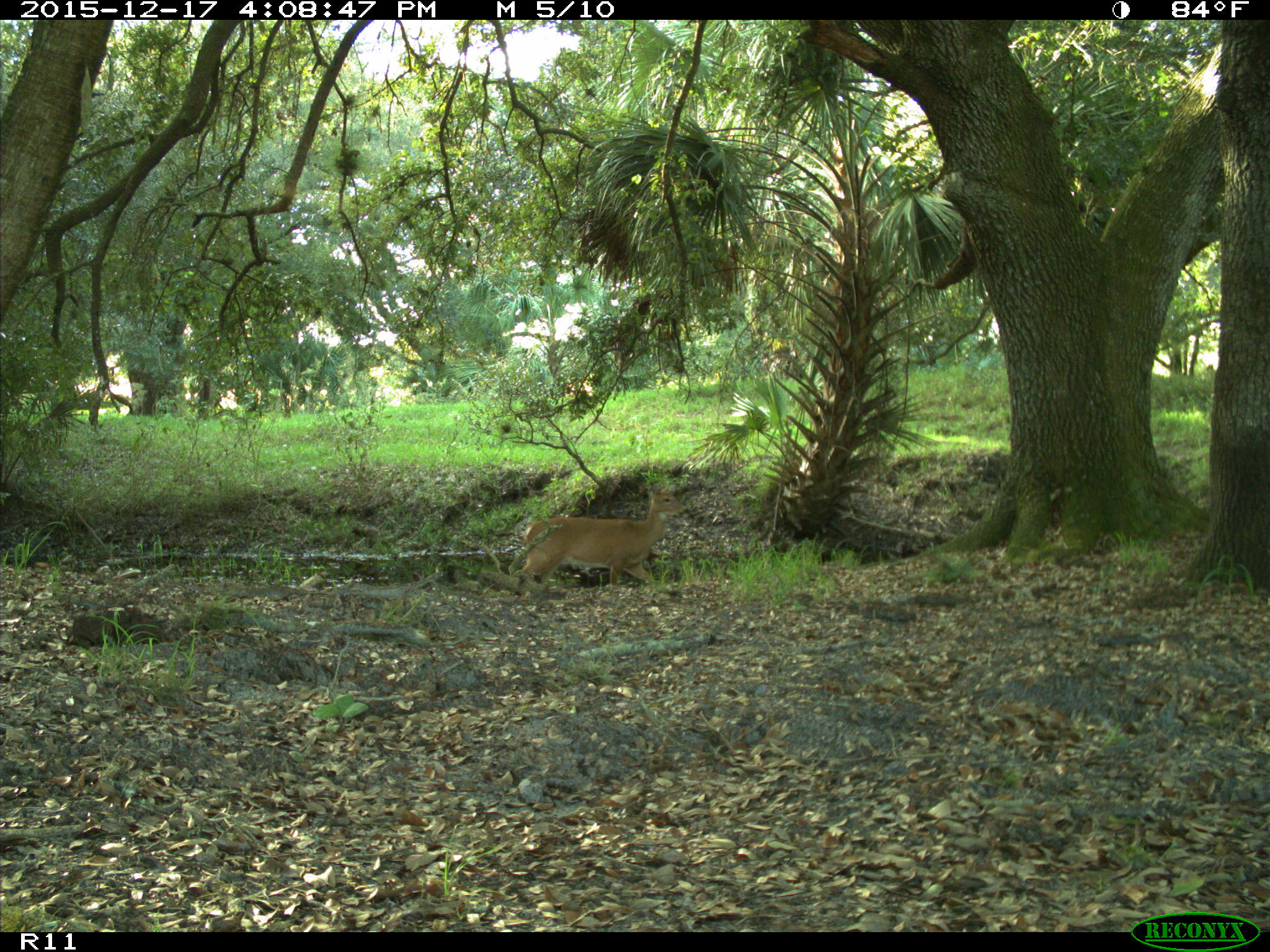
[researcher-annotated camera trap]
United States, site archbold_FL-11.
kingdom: Animalia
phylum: Chordata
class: Mammalia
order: Artiodactyla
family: Cervidae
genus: Odocoileus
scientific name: Odocoileus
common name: deer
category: unidentified deer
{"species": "unidentified deer (deer) (Odocoileus)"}